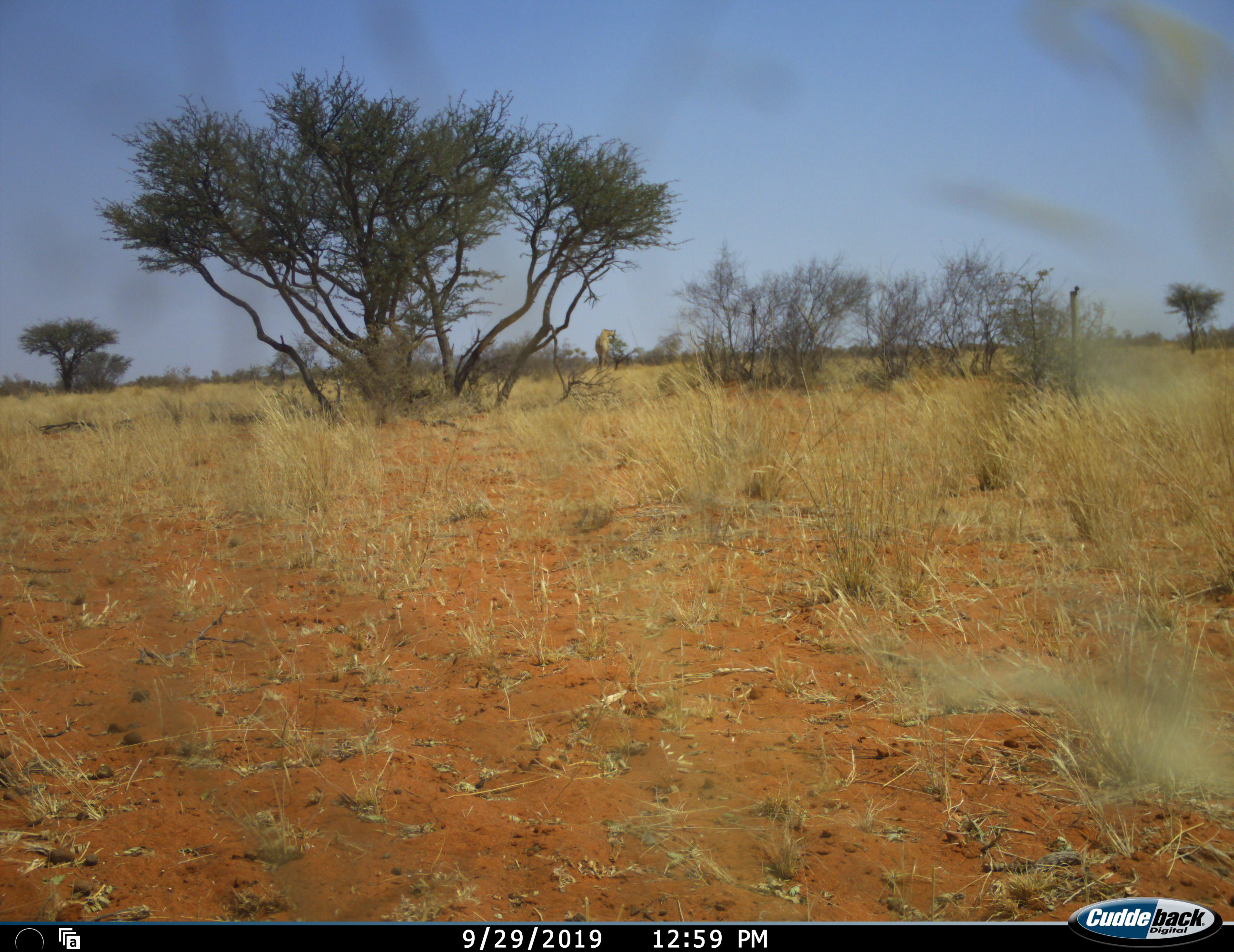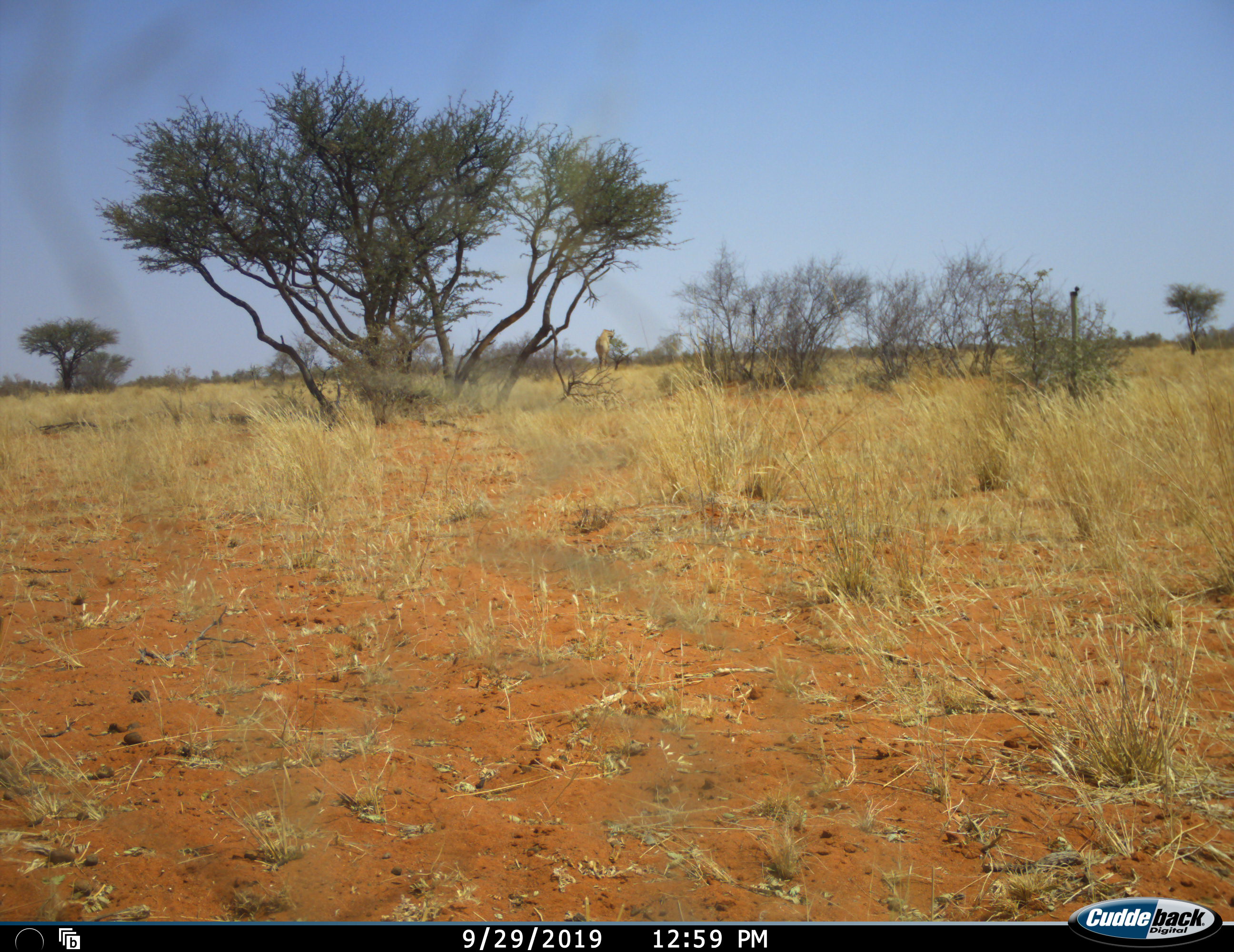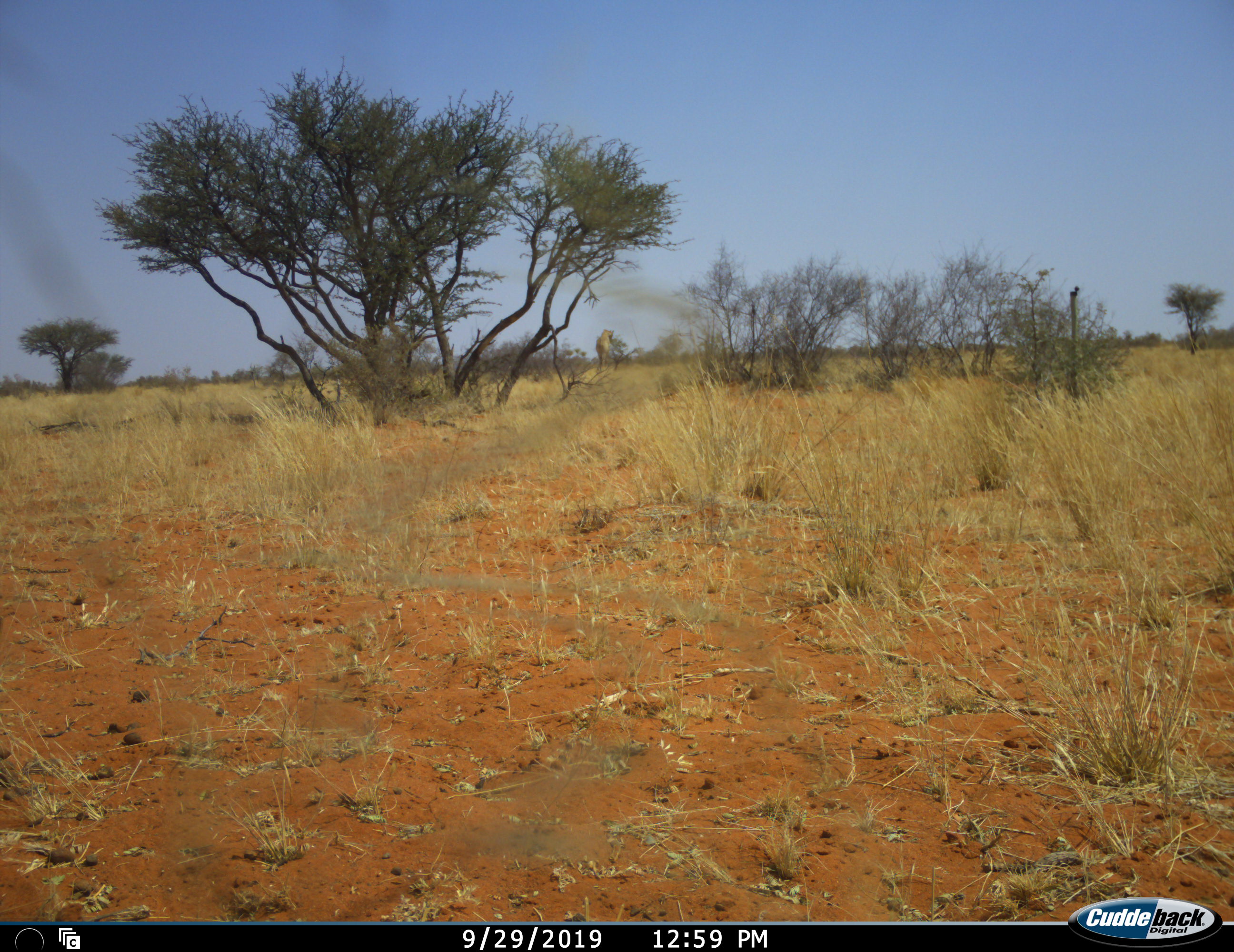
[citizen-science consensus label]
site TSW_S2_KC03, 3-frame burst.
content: unidentified animal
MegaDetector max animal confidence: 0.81